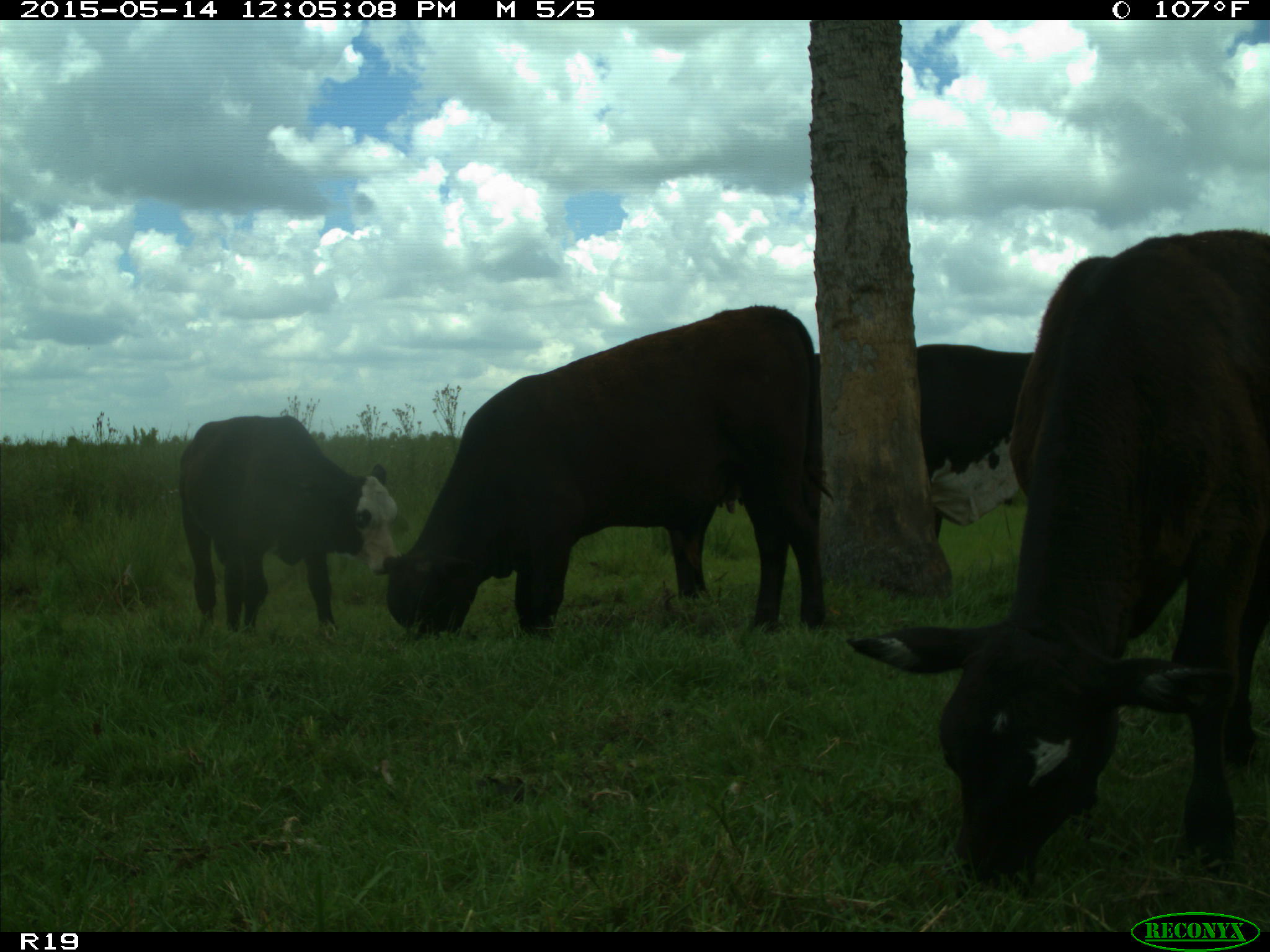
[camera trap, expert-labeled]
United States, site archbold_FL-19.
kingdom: Animalia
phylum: Chordata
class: Mammalia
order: Artiodactyla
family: Bovidae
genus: Bos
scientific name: Bos taurus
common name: domestic cow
Bos taurus (domestic cow).